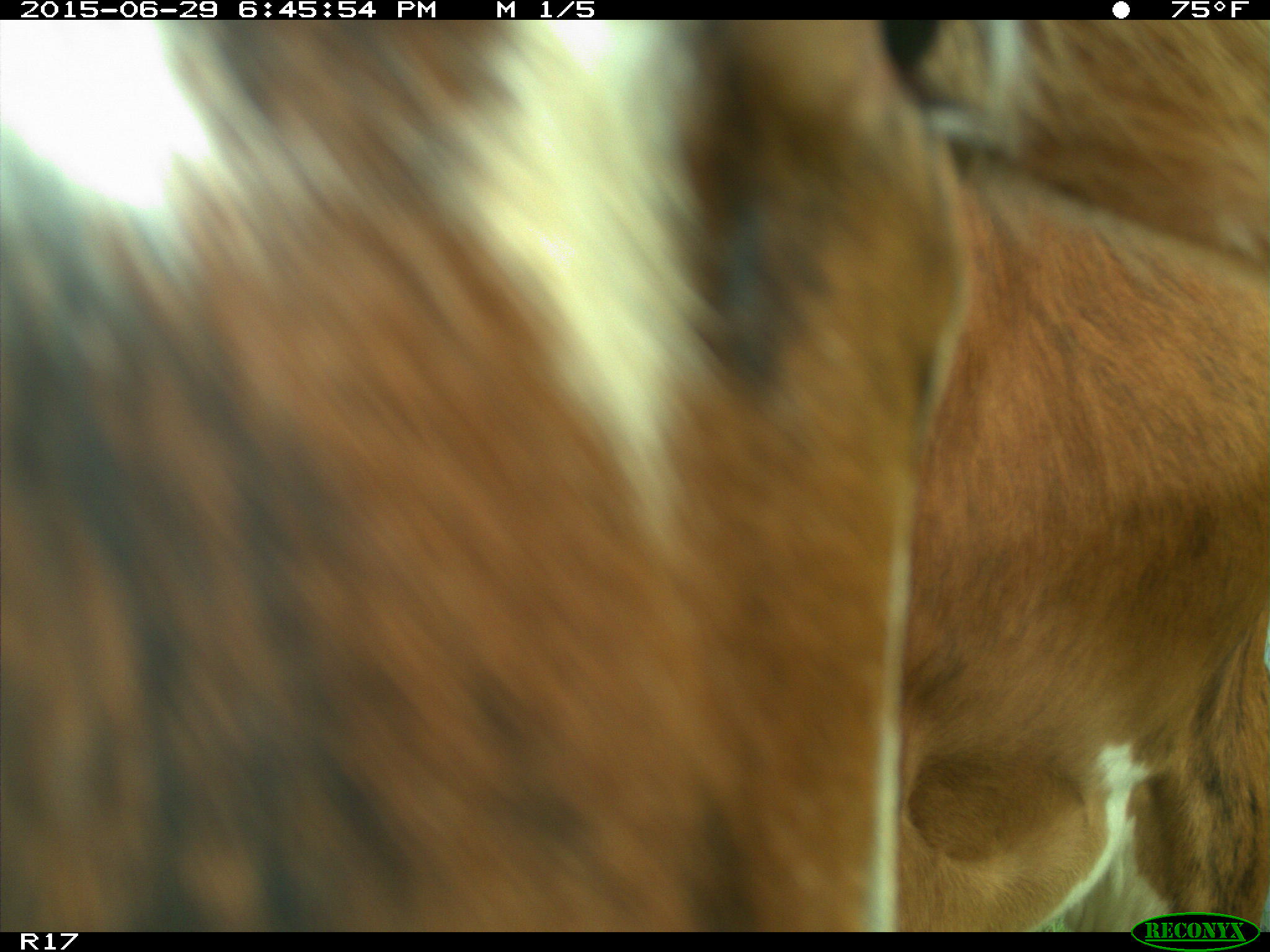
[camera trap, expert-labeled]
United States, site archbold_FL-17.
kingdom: Animalia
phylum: Chordata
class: Mammalia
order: Artiodactyla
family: Bovidae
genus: Bos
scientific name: Bos taurus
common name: domestic cow